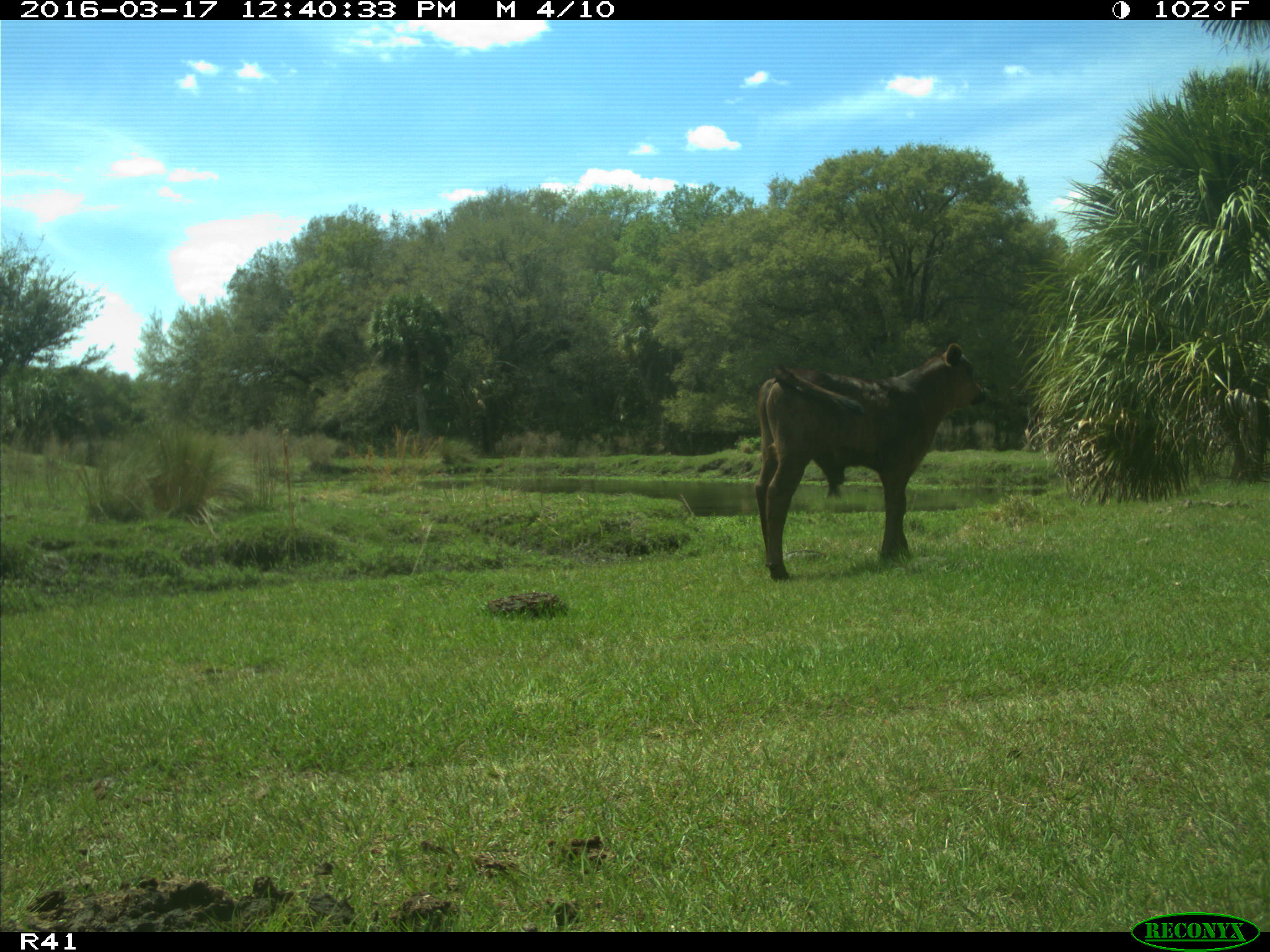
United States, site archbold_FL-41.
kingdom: Animalia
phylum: Chordata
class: Mammalia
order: Artiodactyla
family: Bovidae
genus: Bos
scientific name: Bos taurus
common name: domestic cow